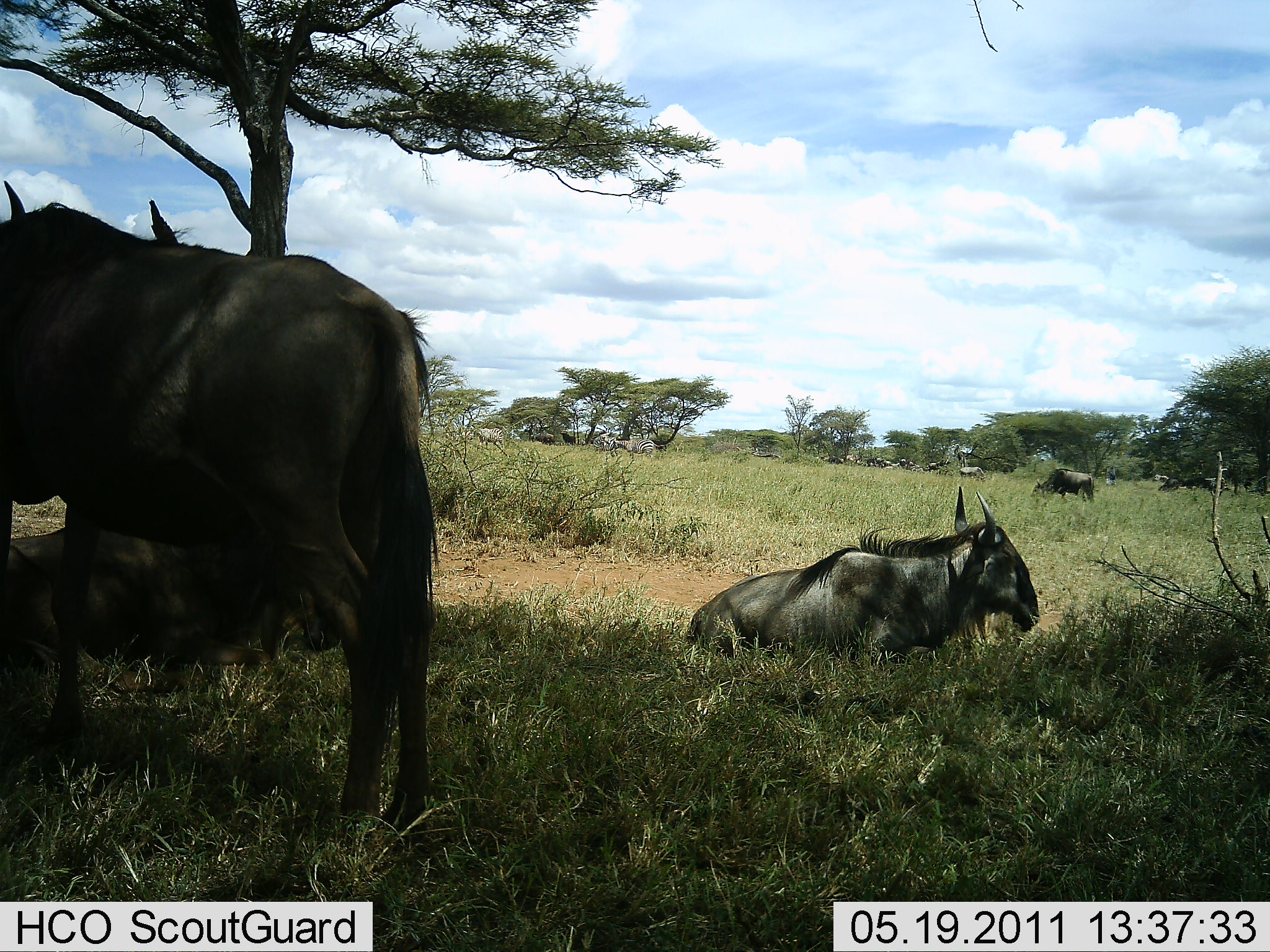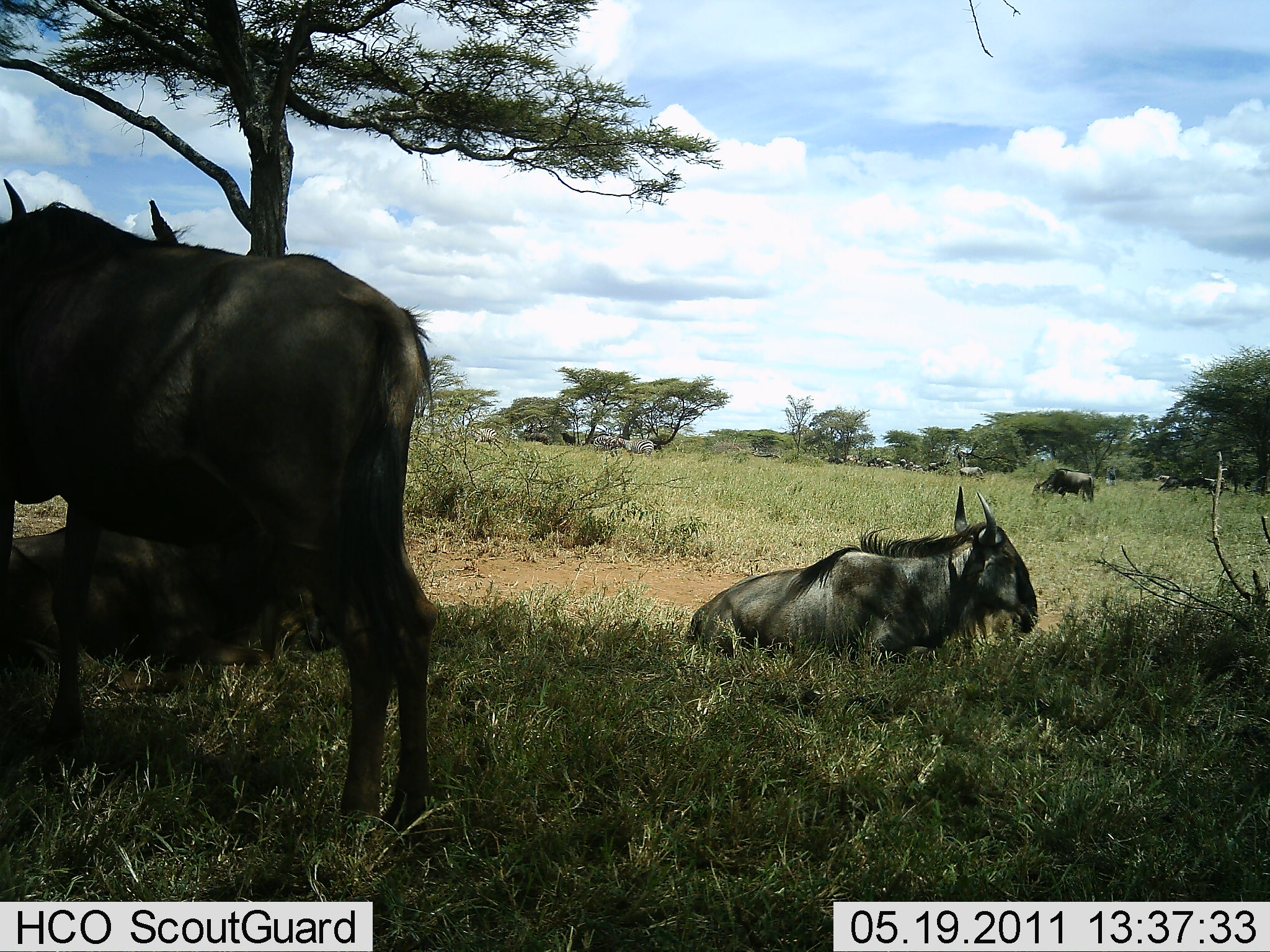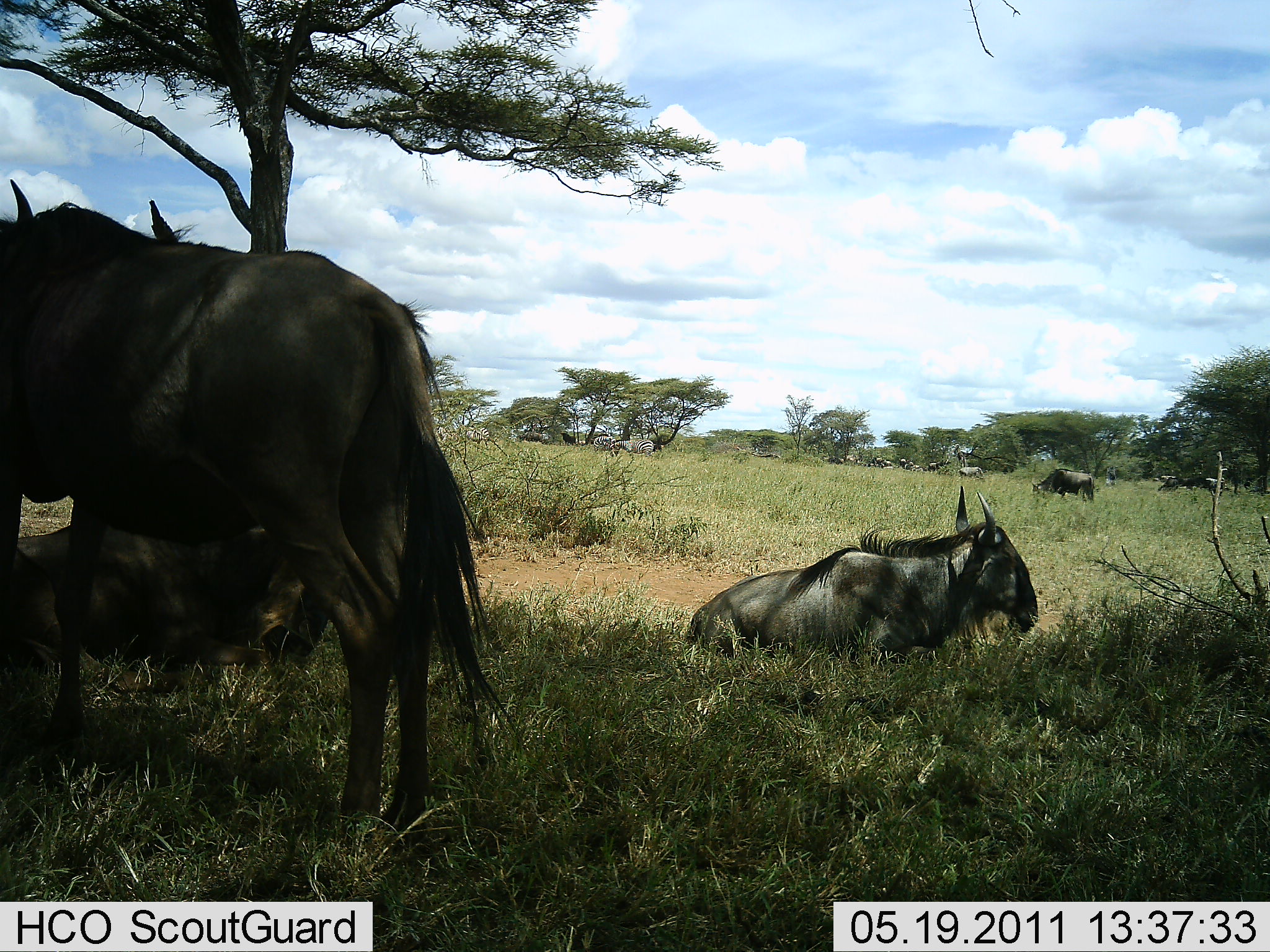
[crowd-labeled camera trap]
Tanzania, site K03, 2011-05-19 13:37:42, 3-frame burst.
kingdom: Animalia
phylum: Chordata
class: Mammalia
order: Artiodactyla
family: Bovidae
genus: Connochaetes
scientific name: Connochaetes taurinus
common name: blue wildebeest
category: wildebeest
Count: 11-50.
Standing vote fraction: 100%.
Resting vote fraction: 100%.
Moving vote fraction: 0%.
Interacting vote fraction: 0%.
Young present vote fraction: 8%.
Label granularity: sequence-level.